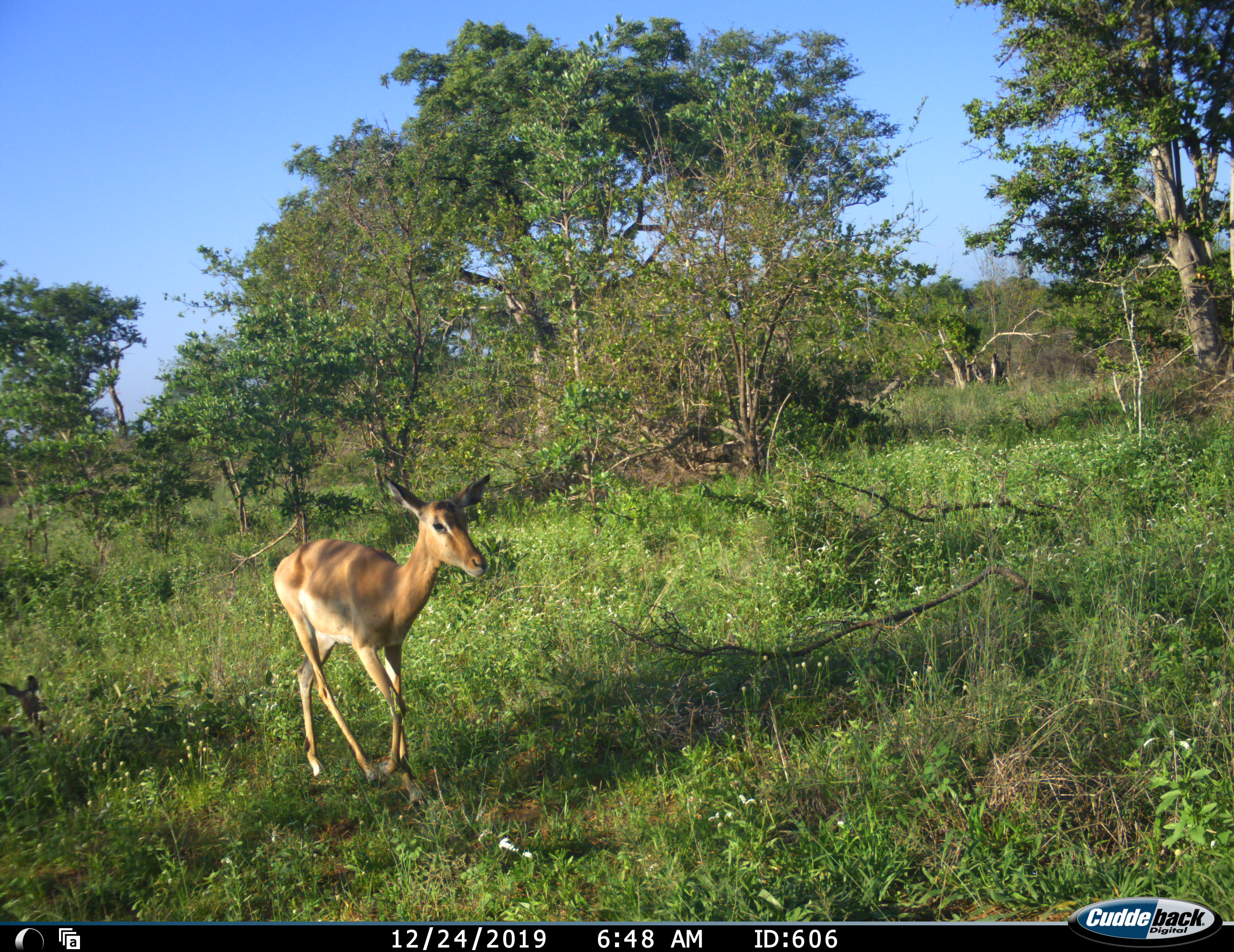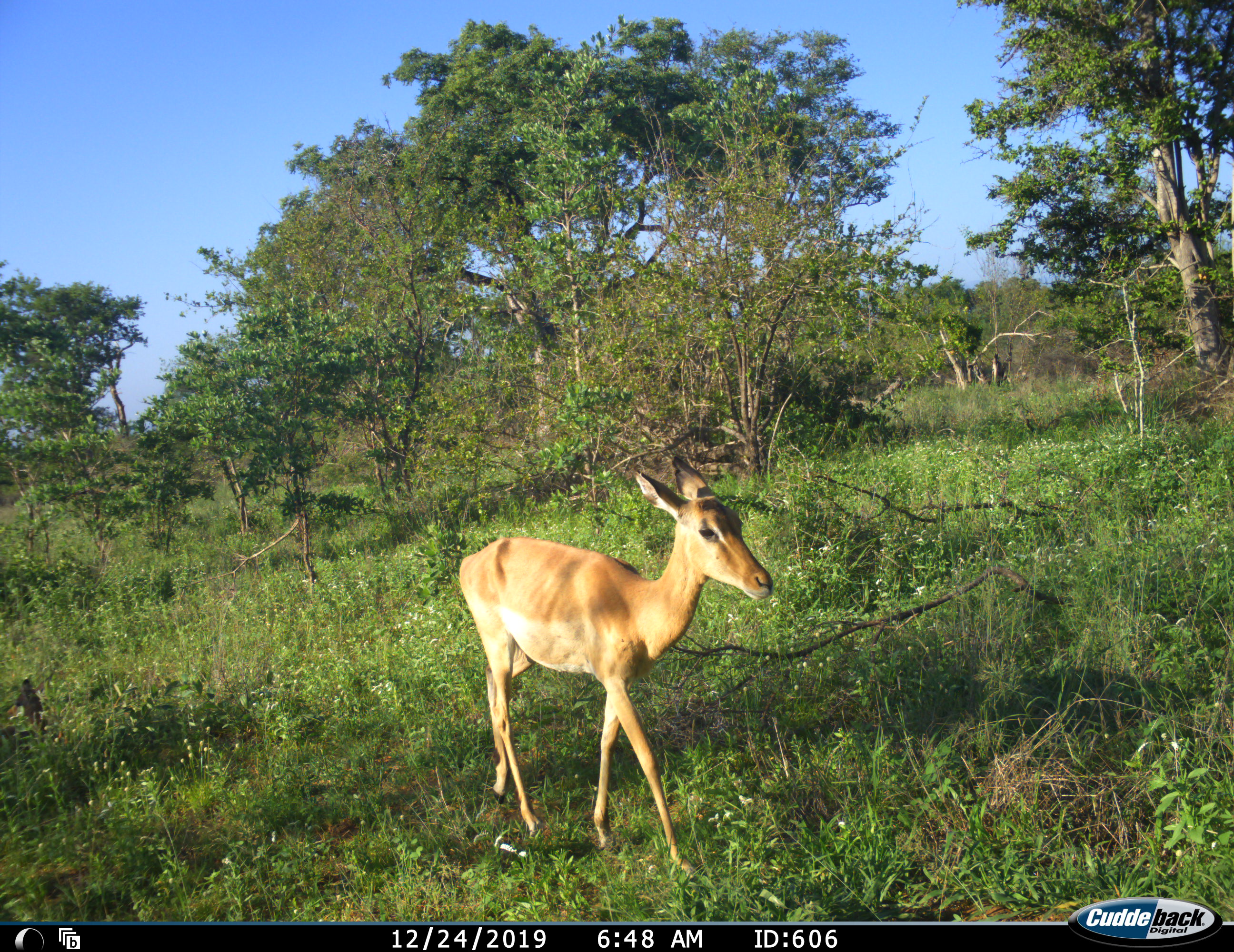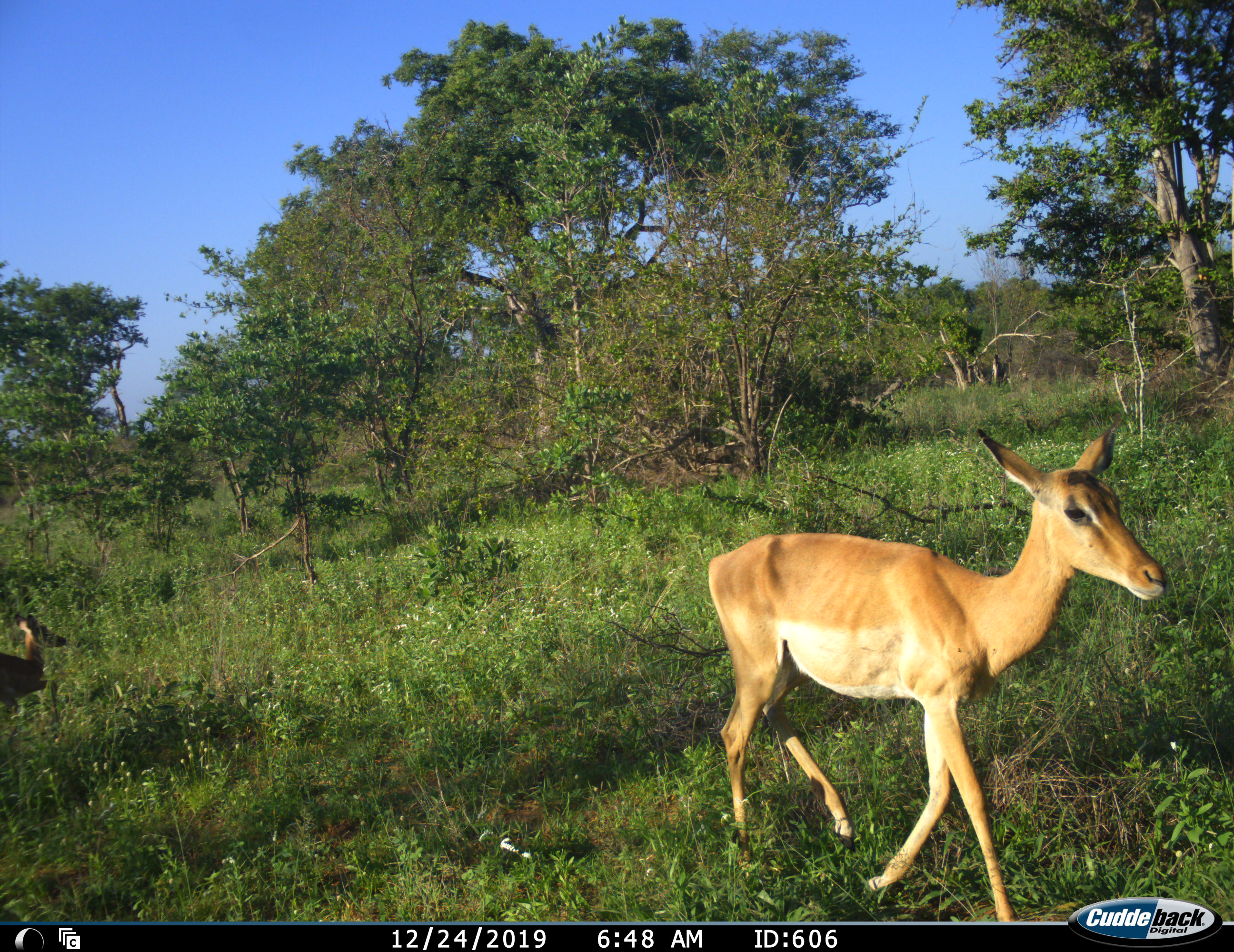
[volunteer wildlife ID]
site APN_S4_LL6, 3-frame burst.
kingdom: Animalia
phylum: Chordata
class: Mammalia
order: Artiodactyla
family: Bovidae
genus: Aepyceros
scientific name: Aepyceros melampus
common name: impala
Impala (Aepyceros melampus), count 2. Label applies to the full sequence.